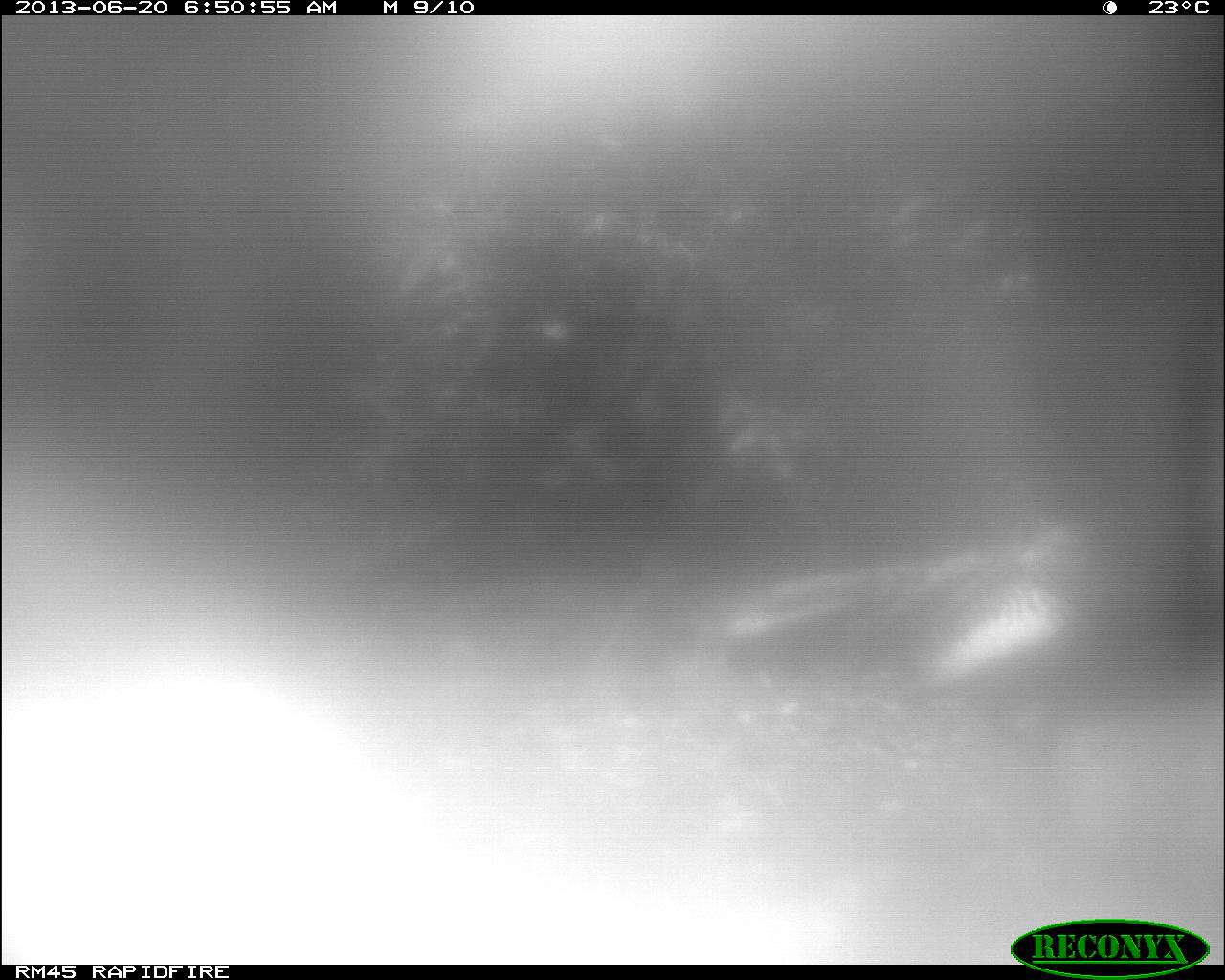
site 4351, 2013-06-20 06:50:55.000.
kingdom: Animalia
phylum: Chordata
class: Aves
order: Galliformes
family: Phasianidae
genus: Meleagris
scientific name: Meleagris ocellata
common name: ocellated turkey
Meleagris ocellata (ocellated turkey), count 1.